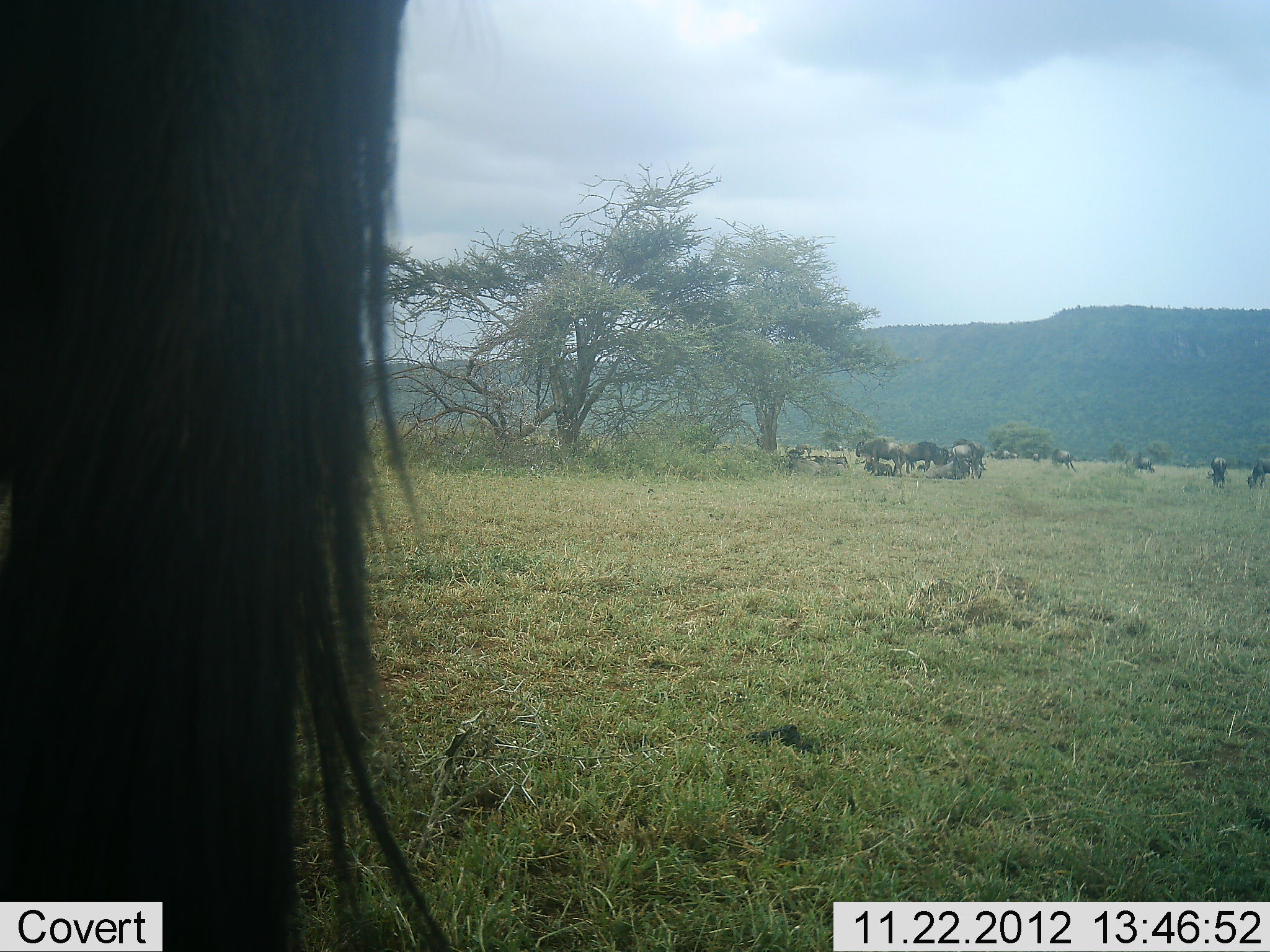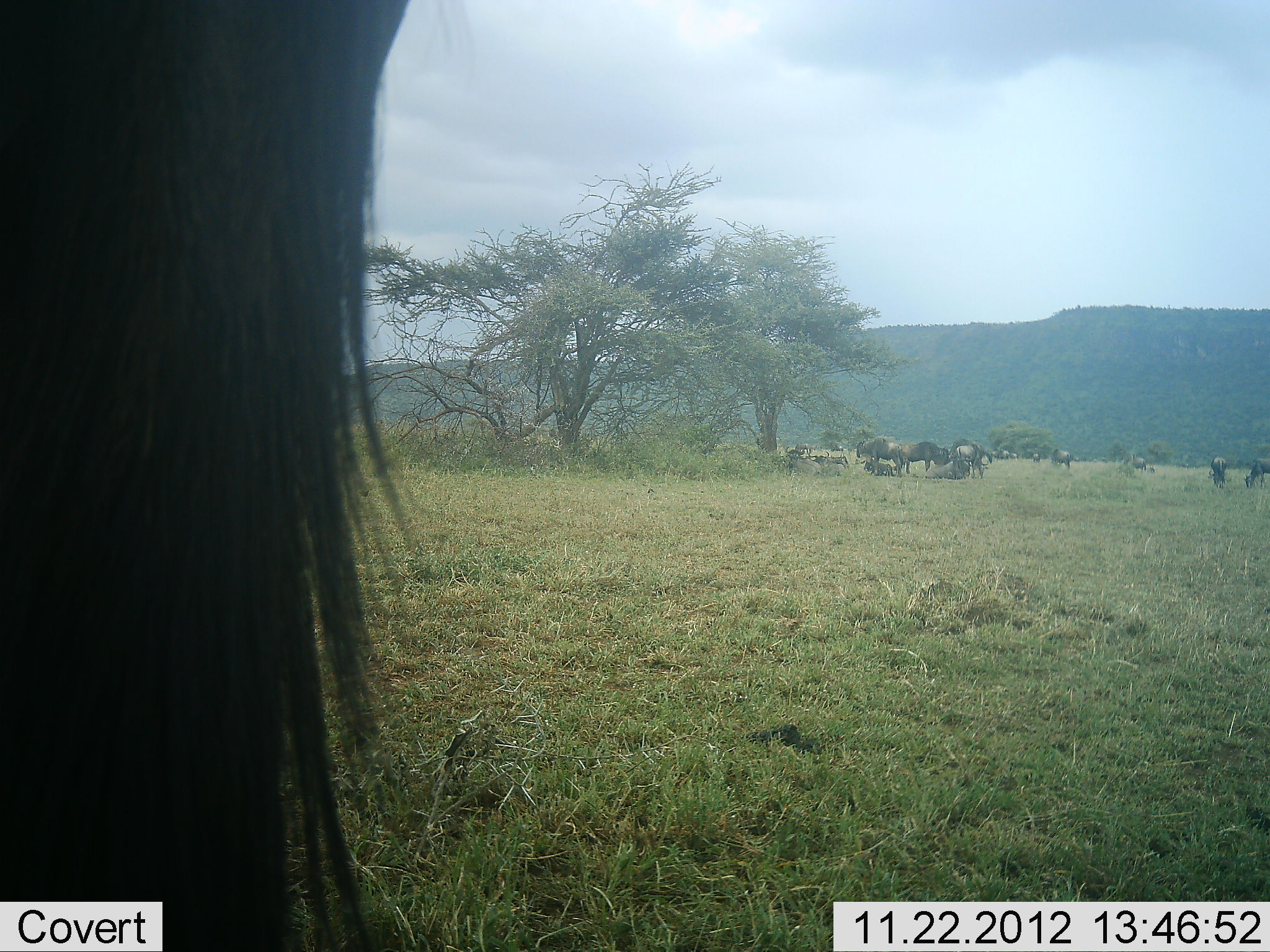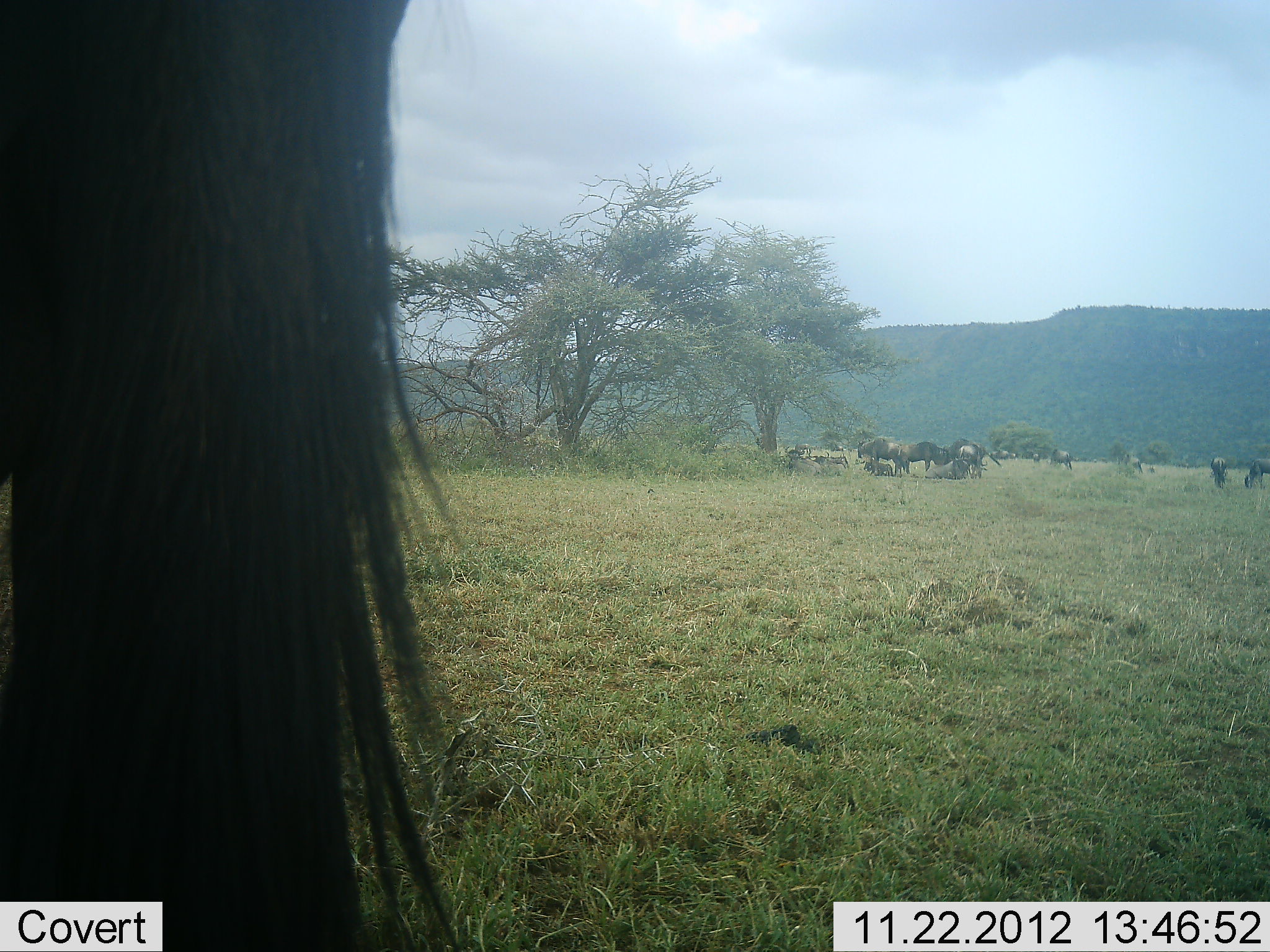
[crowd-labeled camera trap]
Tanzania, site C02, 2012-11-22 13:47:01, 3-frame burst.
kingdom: Animalia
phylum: Chordata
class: Mammalia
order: Artiodactyla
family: Bovidae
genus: Connochaetes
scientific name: Connochaetes taurinus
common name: blue wildebeest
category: wildebeest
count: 11-50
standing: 64%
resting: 79%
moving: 29%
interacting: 7%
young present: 0%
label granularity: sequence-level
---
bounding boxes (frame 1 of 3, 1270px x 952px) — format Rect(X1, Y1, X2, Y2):
animal: Rect(0, 1, 457, 952); Rect(855, 437, 902, 477); Rect(906, 441, 950, 474); Rect(951, 445, 984, 480); Rect(784, 445, 816, 477); Rect(1245, 459, 1270, 491); Rect(924, 460, 962, 480); Rect(1206, 456, 1227, 490); Rect(1051, 447, 1076, 472); Rect(946, 460, 970, 478); Rect(1136, 455, 1155, 472)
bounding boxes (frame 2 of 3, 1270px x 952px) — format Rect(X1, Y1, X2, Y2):
animal: Rect(0, 0, 415, 951); Rect(856, 437, 904, 475); Rect(900, 441, 951, 475); Rect(954, 443, 989, 478); Rect(784, 446, 822, 477); Rect(925, 458, 971, 481); Rect(809, 448, 843, 476); Rect(858, 453, 901, 475); Rect(1244, 457, 1270, 488); Rect(1207, 457, 1227, 488); Rect(820, 451, 849, 468); Rect(1050, 447, 1071, 468); Rect(1131, 454, 1146, 472); Rect(794, 443, 811, 454); Rect(1149, 464, 1155, 473)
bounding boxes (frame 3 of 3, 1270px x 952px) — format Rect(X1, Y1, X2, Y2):
animal: Rect(0, 0, 463, 951); Rect(856, 437, 906, 478); Rect(902, 441, 949, 475); Rect(925, 451, 972, 482); Rect(956, 442, 987, 478); Rect(784, 445, 822, 474); Rect(807, 447, 846, 473); Rect(1243, 459, 1269, 492); Rect(781, 456, 816, 477); Rect(861, 458, 894, 478); Rect(1046, 448, 1074, 471); Rect(1211, 453, 1228, 489); Rect(822, 449, 849, 467); Rect(1127, 455, 1145, 476); Rect(1146, 462, 1157, 473)